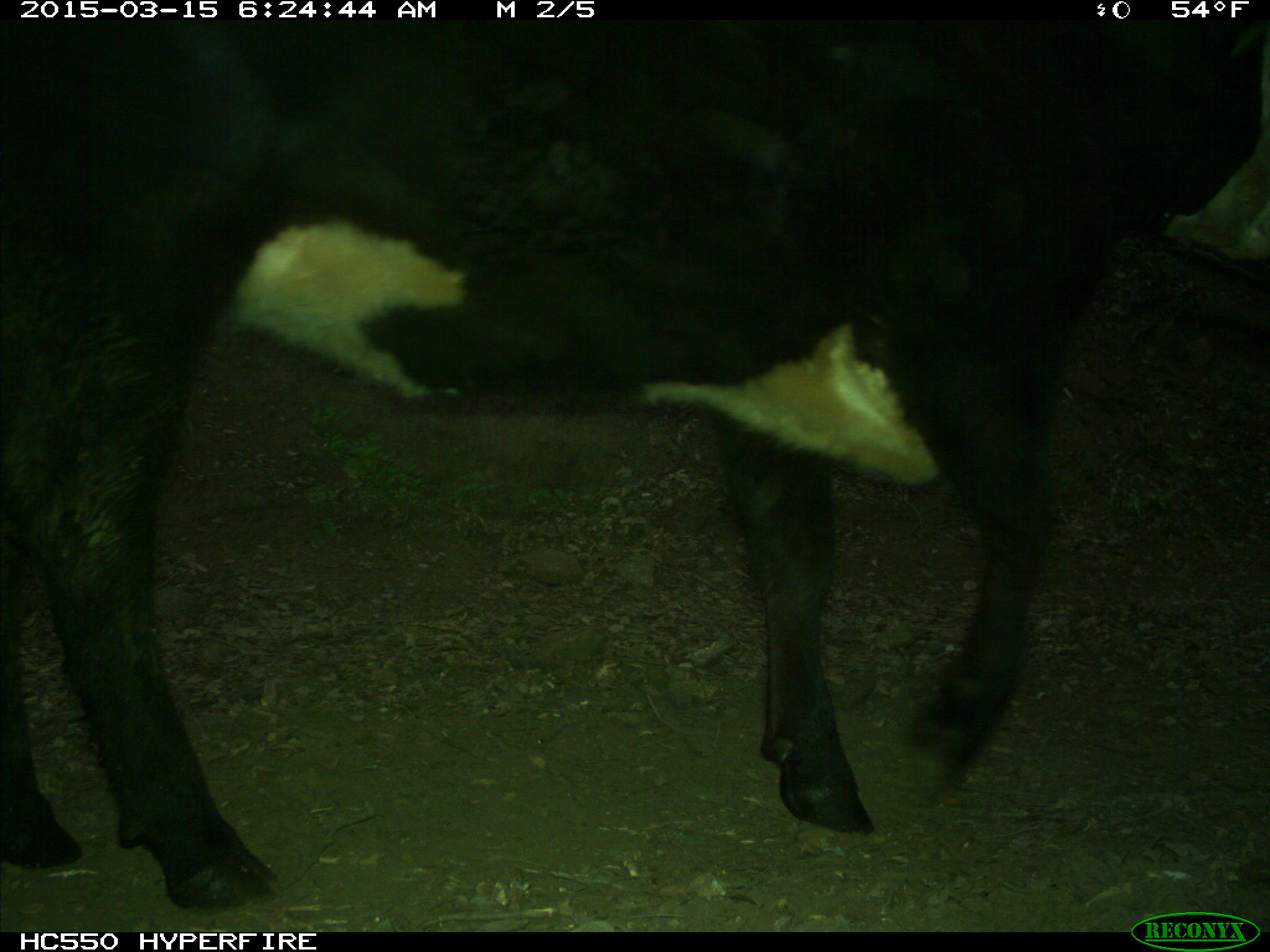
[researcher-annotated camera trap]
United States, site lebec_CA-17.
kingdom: Animalia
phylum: Chordata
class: Mammalia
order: Artiodactyla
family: Bovidae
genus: Bos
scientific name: Bos taurus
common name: domestic cow